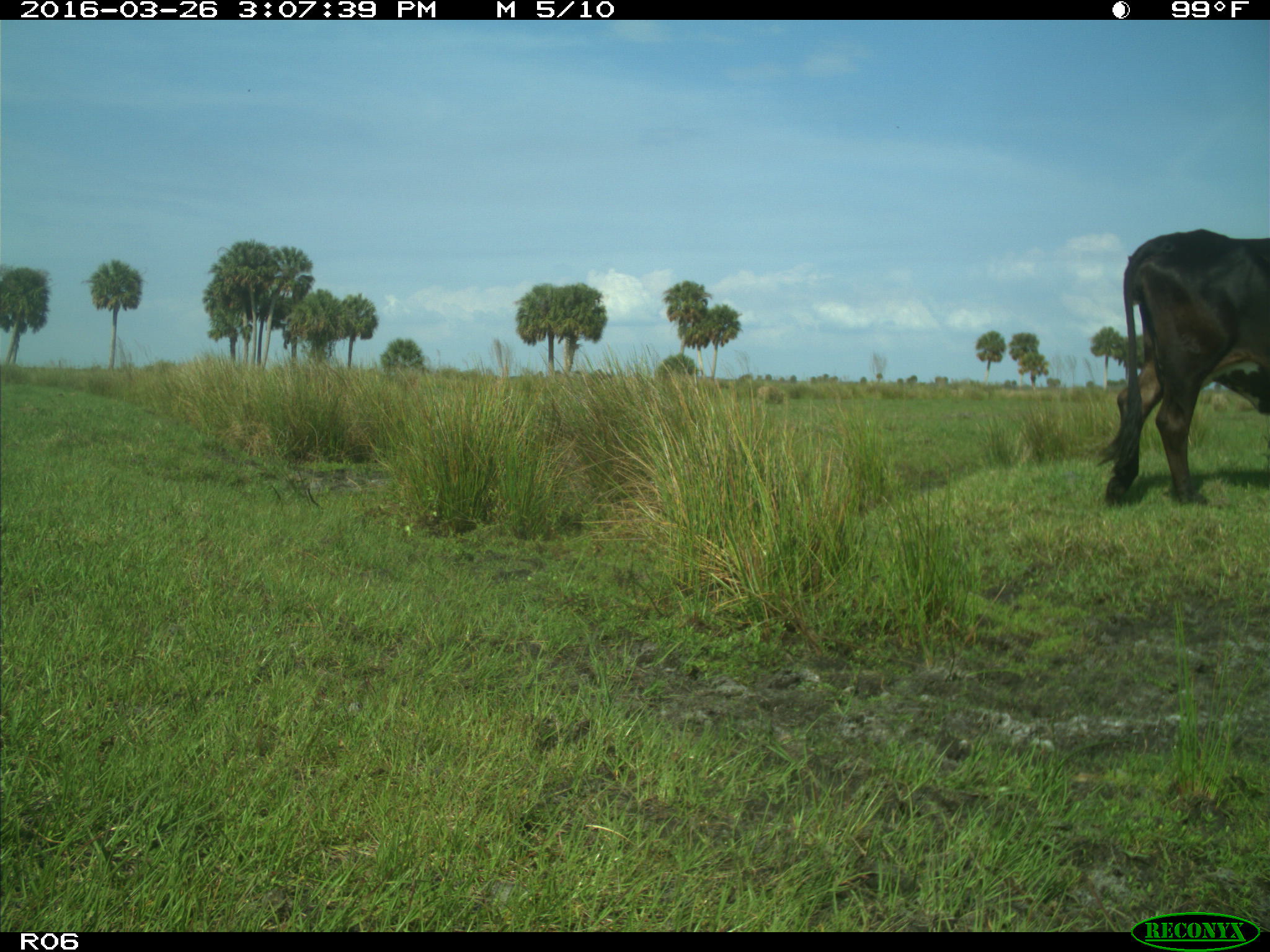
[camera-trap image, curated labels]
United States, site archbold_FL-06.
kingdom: Animalia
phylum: Chordata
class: Mammalia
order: Artiodactyla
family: Bovidae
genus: Bos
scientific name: Bos taurus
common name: domestic cow